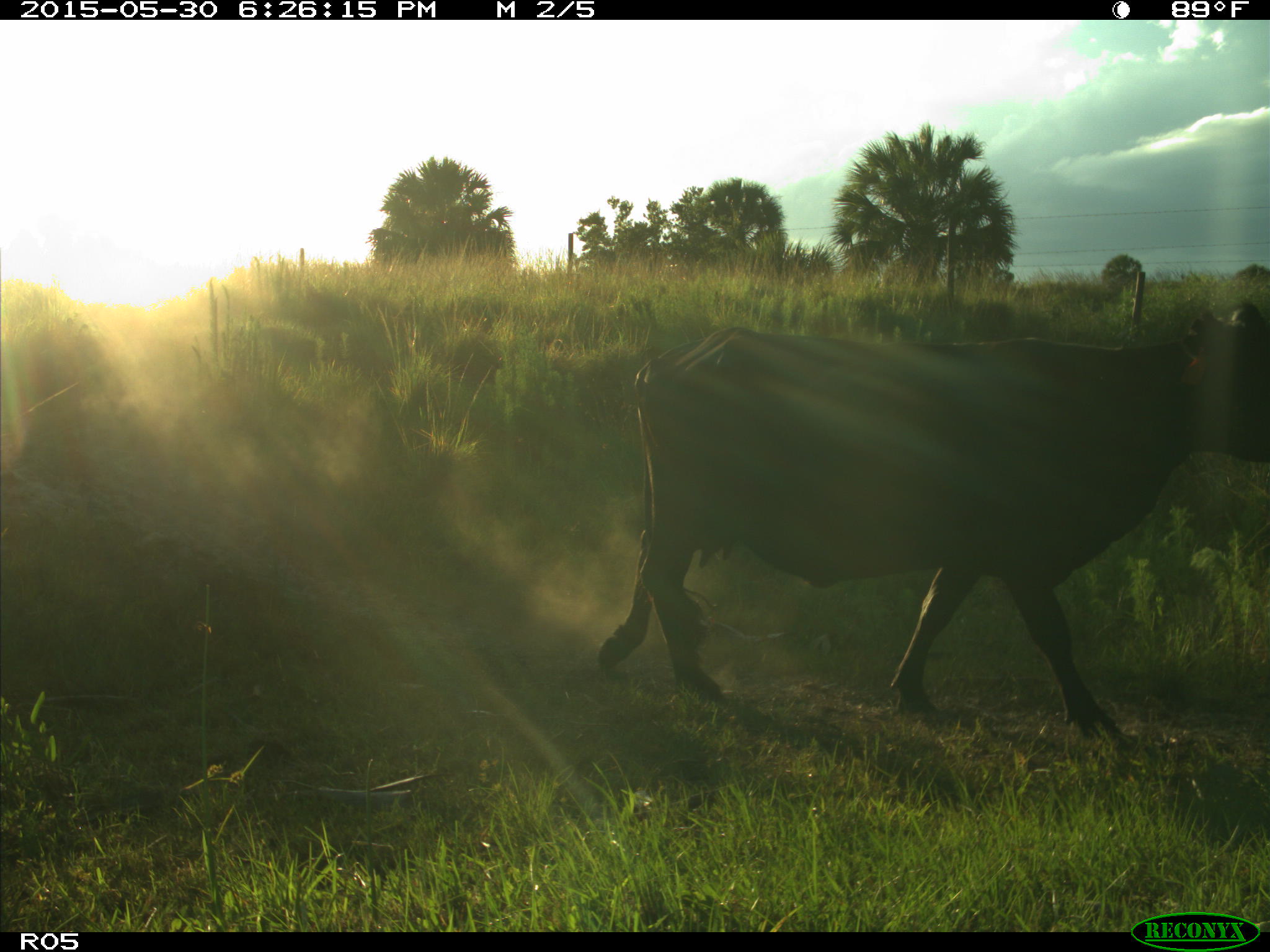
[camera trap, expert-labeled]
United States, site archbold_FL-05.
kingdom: Animalia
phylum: Chordata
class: Mammalia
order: Artiodactyla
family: Bovidae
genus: Bos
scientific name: Bos taurus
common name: domestic cow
Bos taurus (domestic cow).